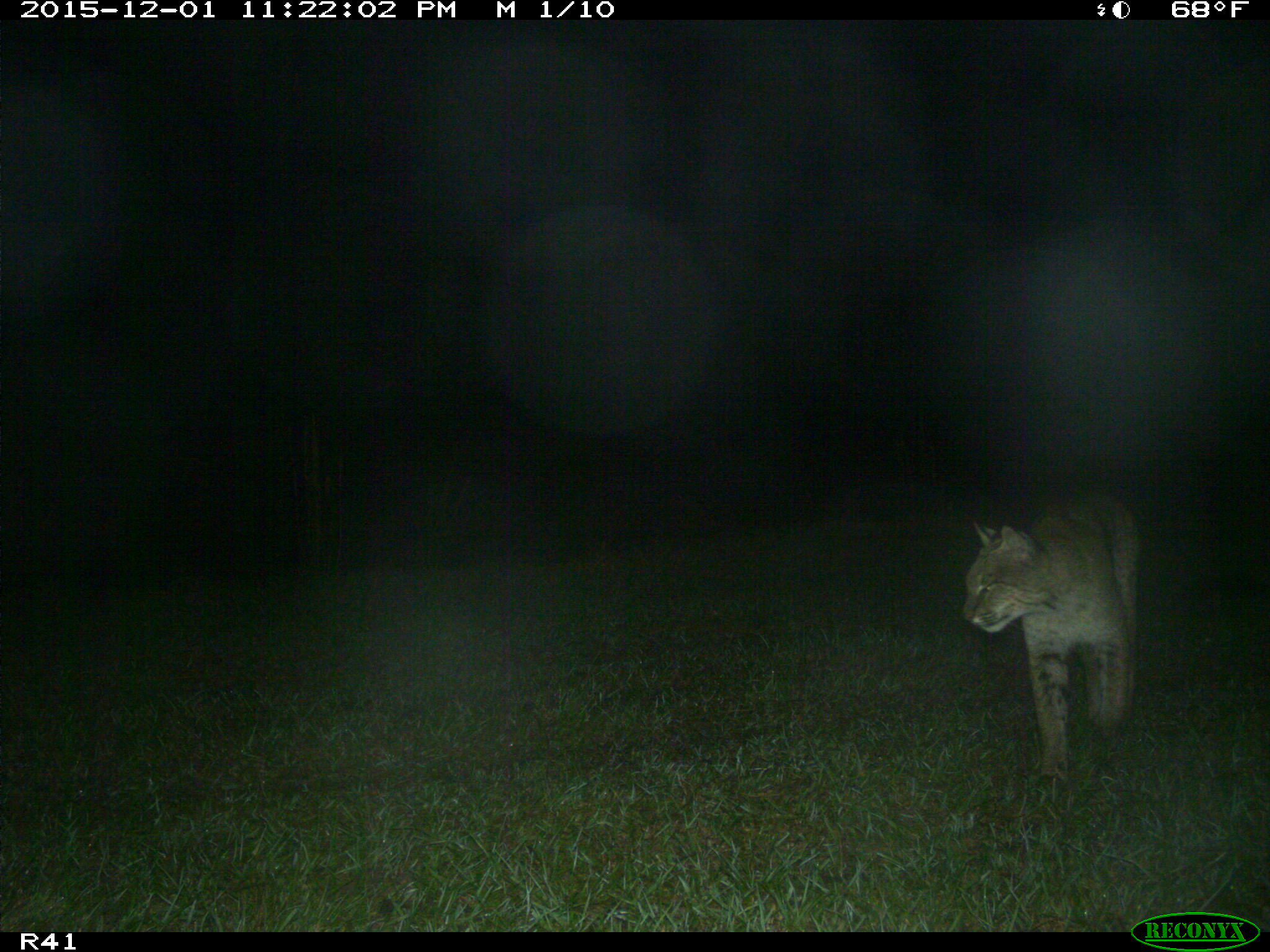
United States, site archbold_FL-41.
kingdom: Animalia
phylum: Chordata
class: Mammalia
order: Carnivora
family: Felidae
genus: Lynx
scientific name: Lynx rufus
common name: bobcat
Lynx rufus (bobcat).